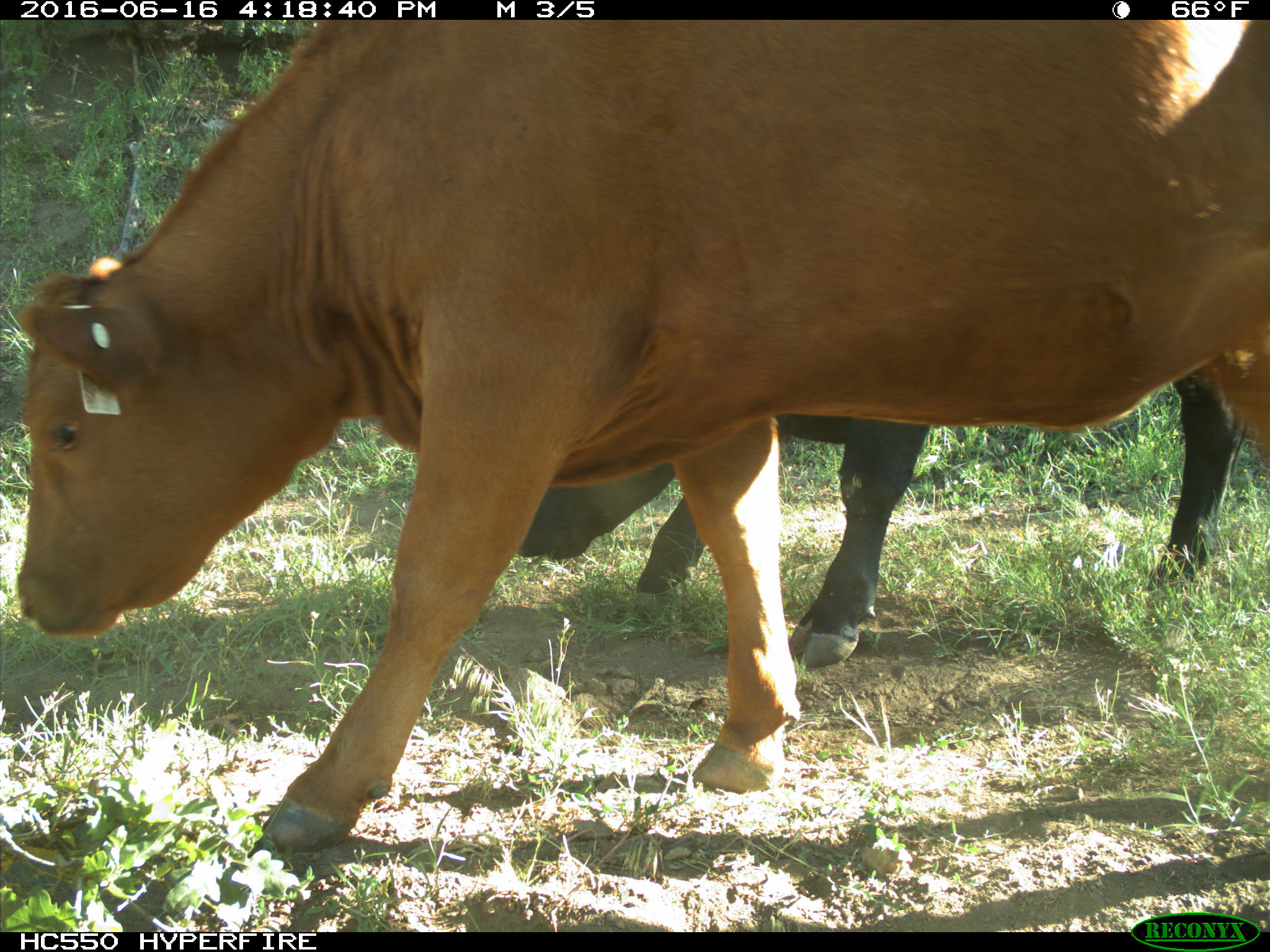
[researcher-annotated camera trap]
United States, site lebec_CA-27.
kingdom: Animalia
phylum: Chordata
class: Mammalia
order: Artiodactyla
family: Bovidae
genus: Bos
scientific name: Bos taurus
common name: domestic cow